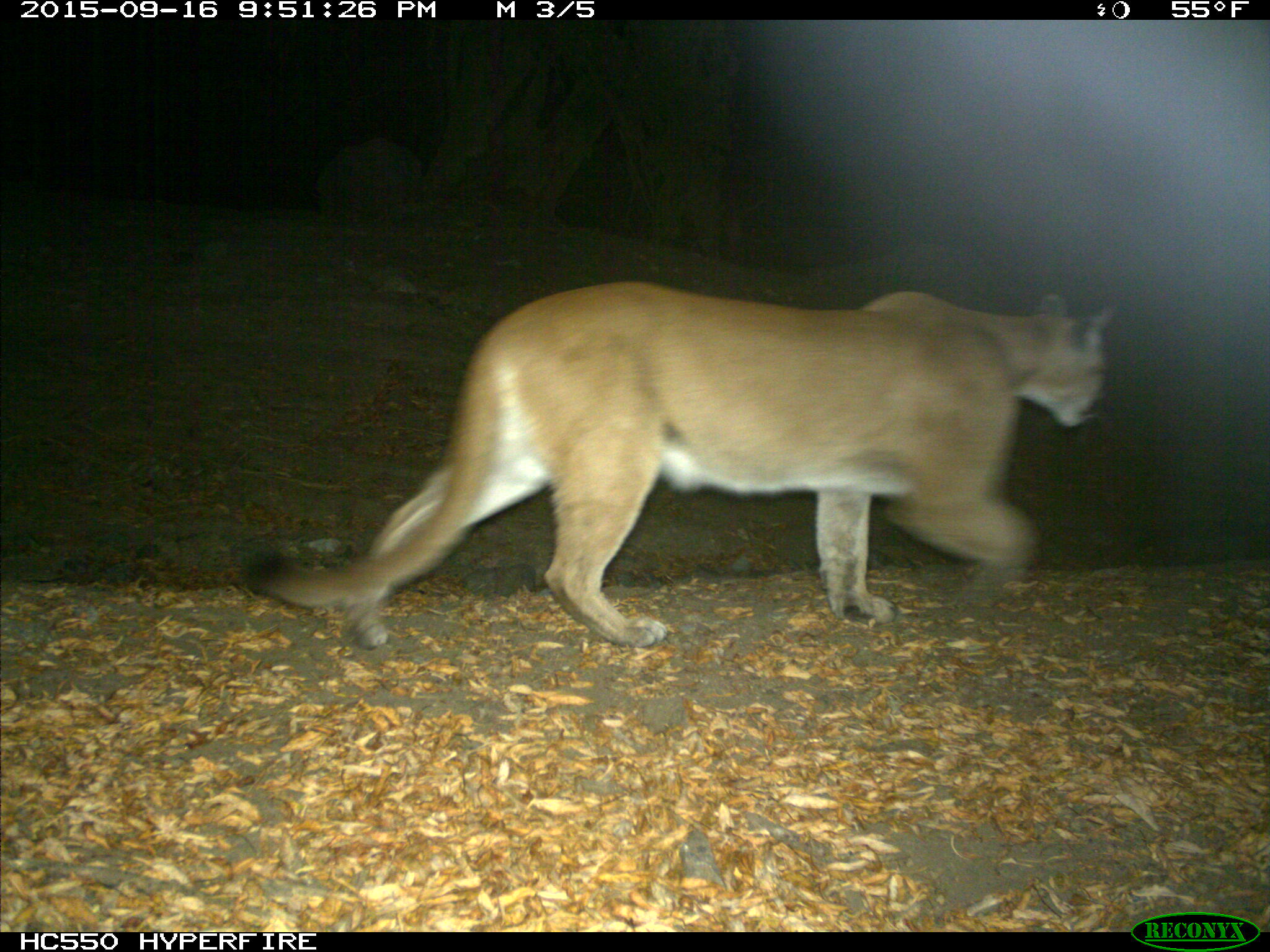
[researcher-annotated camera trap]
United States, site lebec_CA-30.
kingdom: Animalia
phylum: Chordata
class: Mammalia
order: Carnivora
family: Felidae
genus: Puma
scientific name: Puma concolor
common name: mountain lion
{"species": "Puma concolor (mountain lion)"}